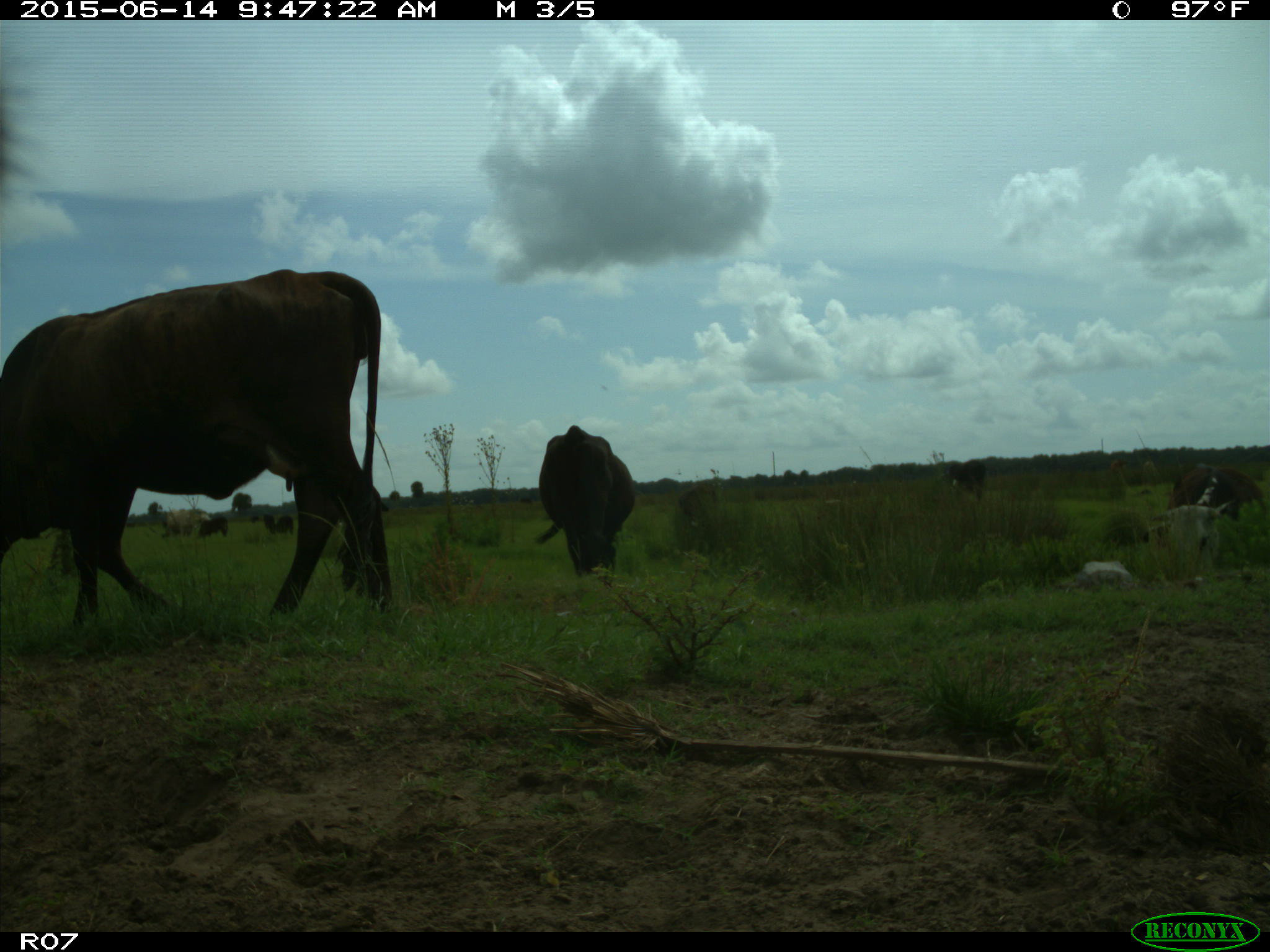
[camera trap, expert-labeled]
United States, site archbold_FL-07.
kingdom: Animalia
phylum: Chordata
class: Mammalia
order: Artiodactyla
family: Bovidae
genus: Bos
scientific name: Bos taurus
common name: domestic cow